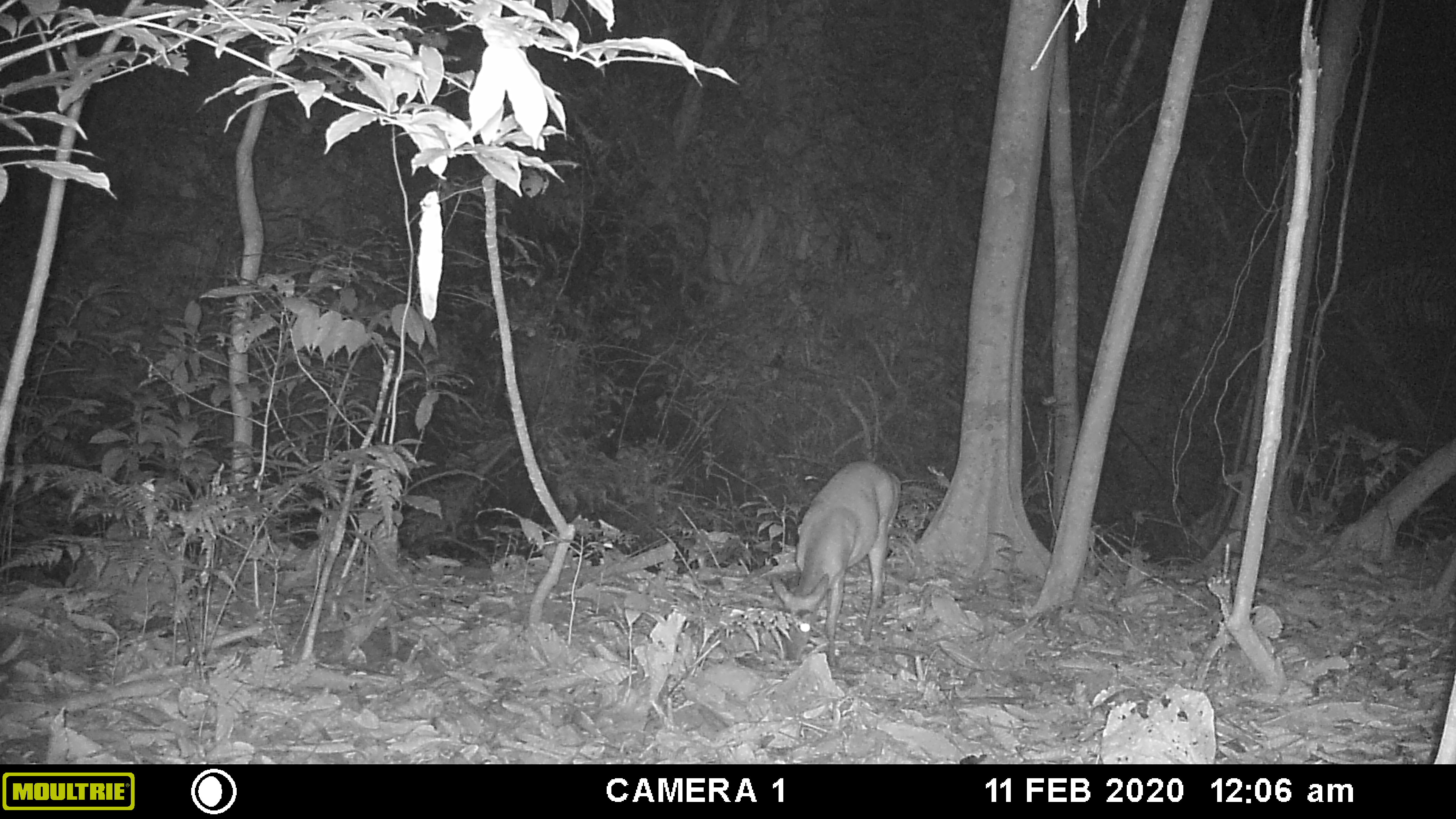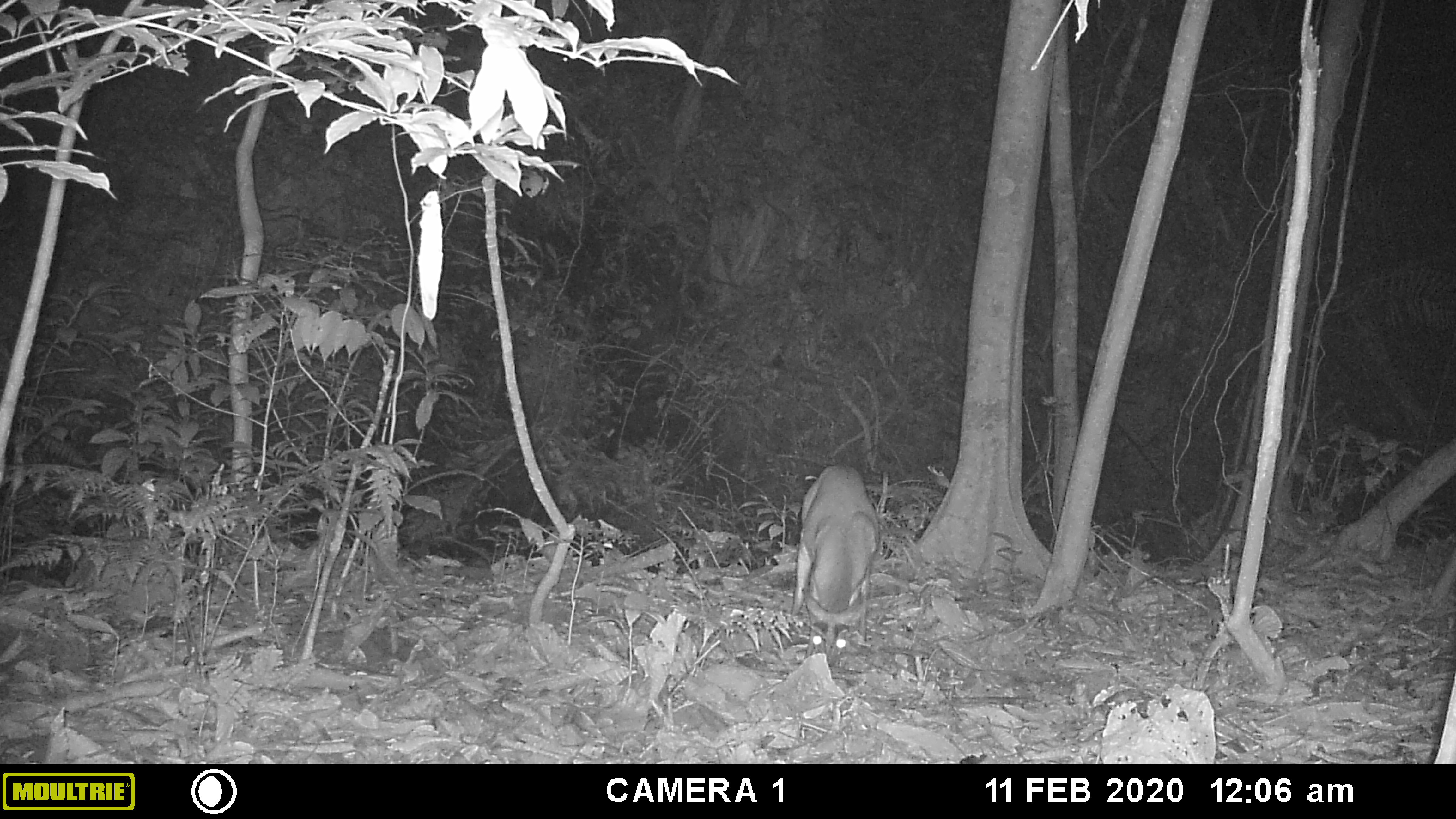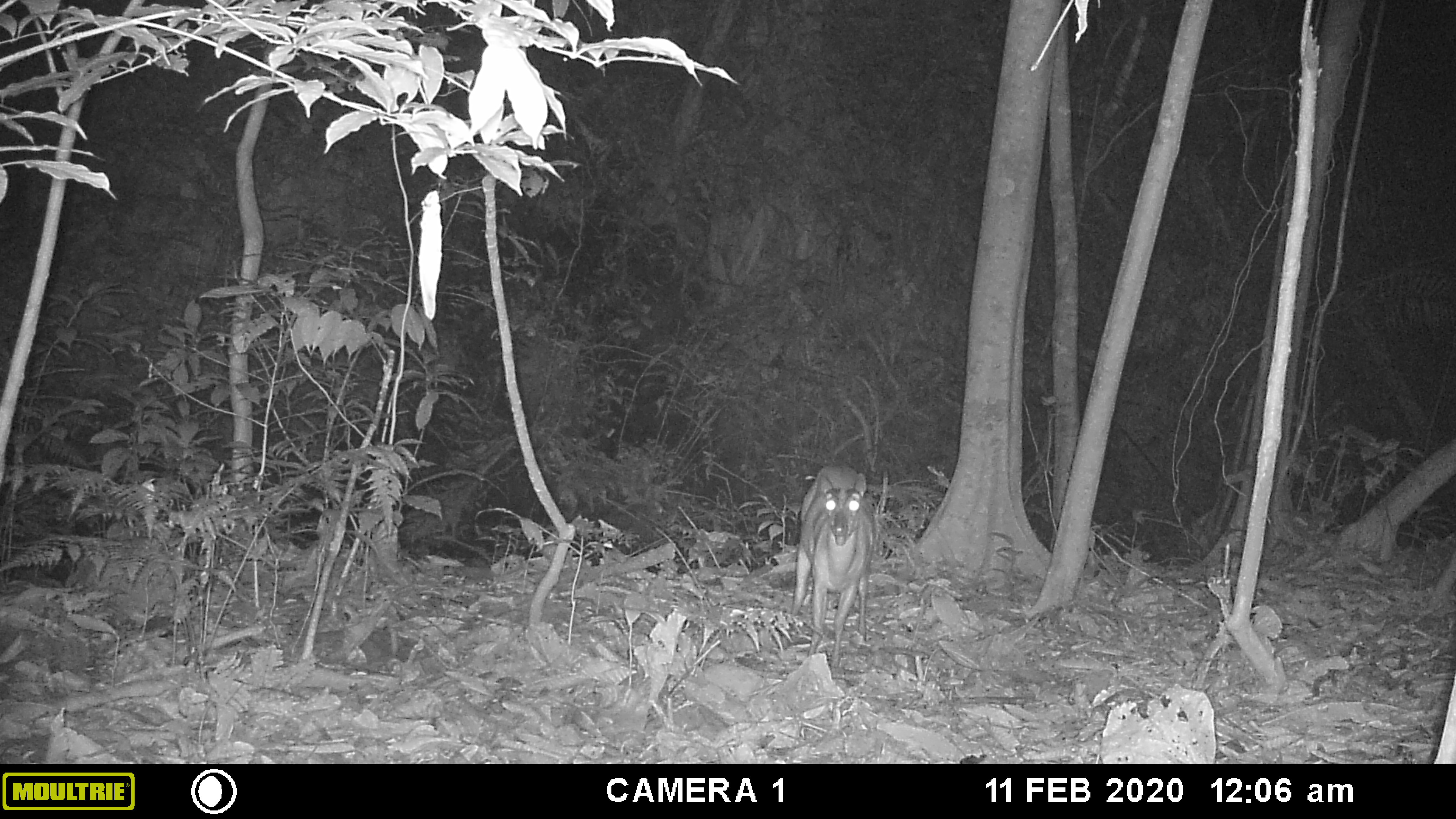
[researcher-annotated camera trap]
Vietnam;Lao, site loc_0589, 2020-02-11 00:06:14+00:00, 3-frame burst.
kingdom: Animalia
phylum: Chordata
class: Mammalia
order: Artiodactyla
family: Cervidae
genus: Muntiacus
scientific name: Muntiacus muntjak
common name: red muntjac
Red muntjac (Muntiacus muntjak). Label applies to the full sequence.